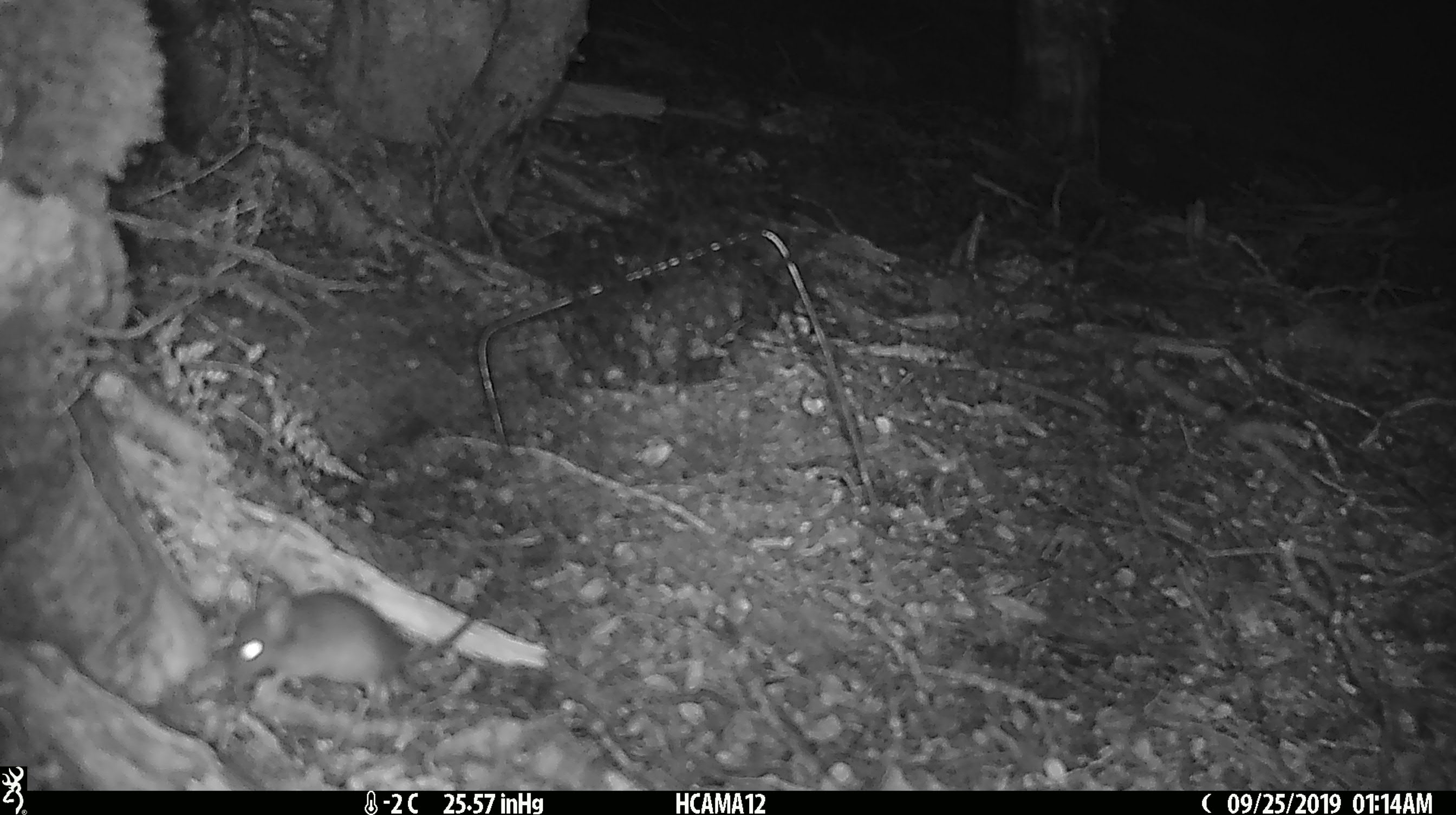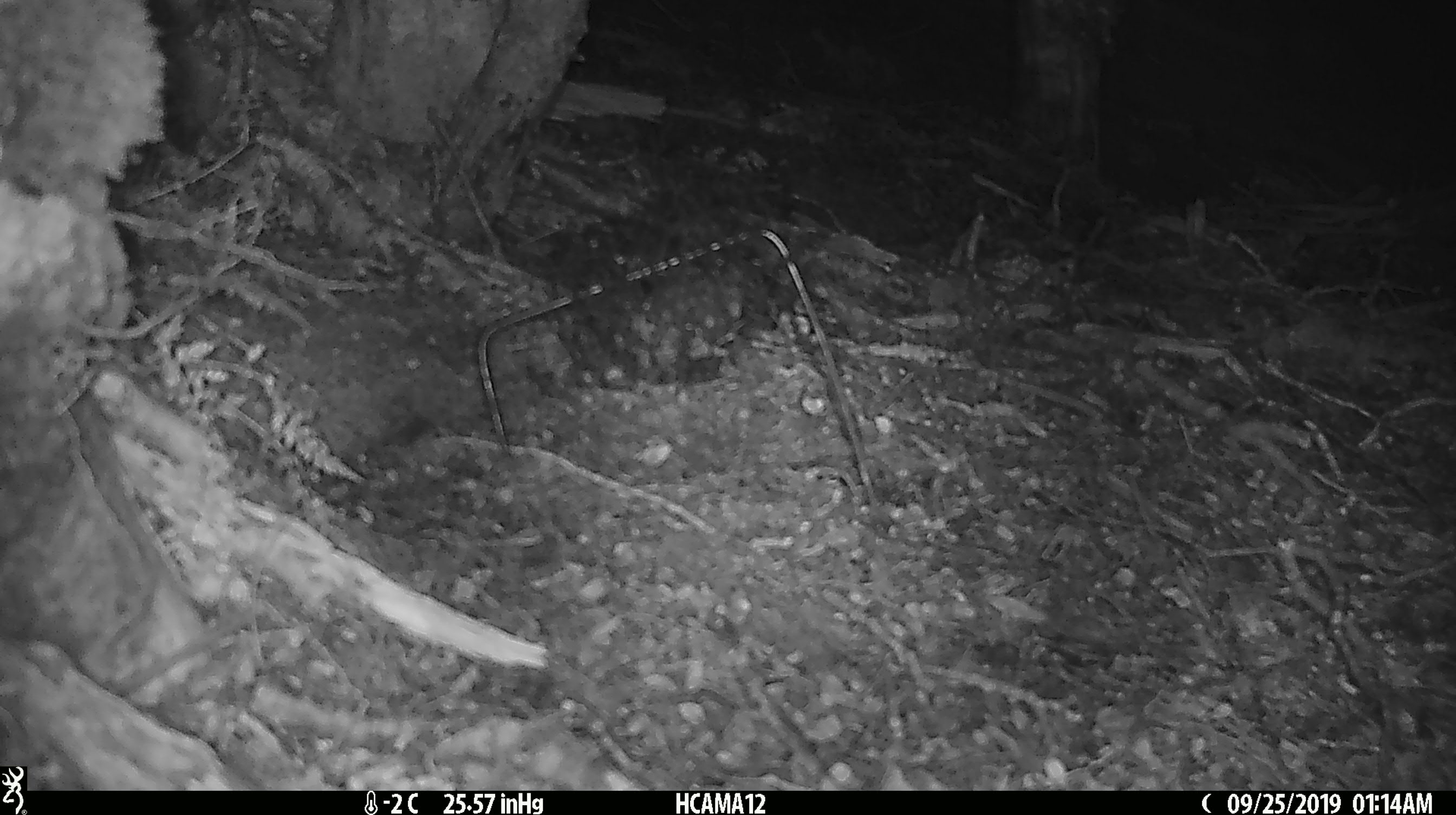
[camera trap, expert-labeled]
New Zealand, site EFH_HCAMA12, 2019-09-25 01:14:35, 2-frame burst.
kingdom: Animalia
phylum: Chordata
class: Mammalia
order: Rodentia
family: Muridae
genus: Mus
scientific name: Mus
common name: mouse